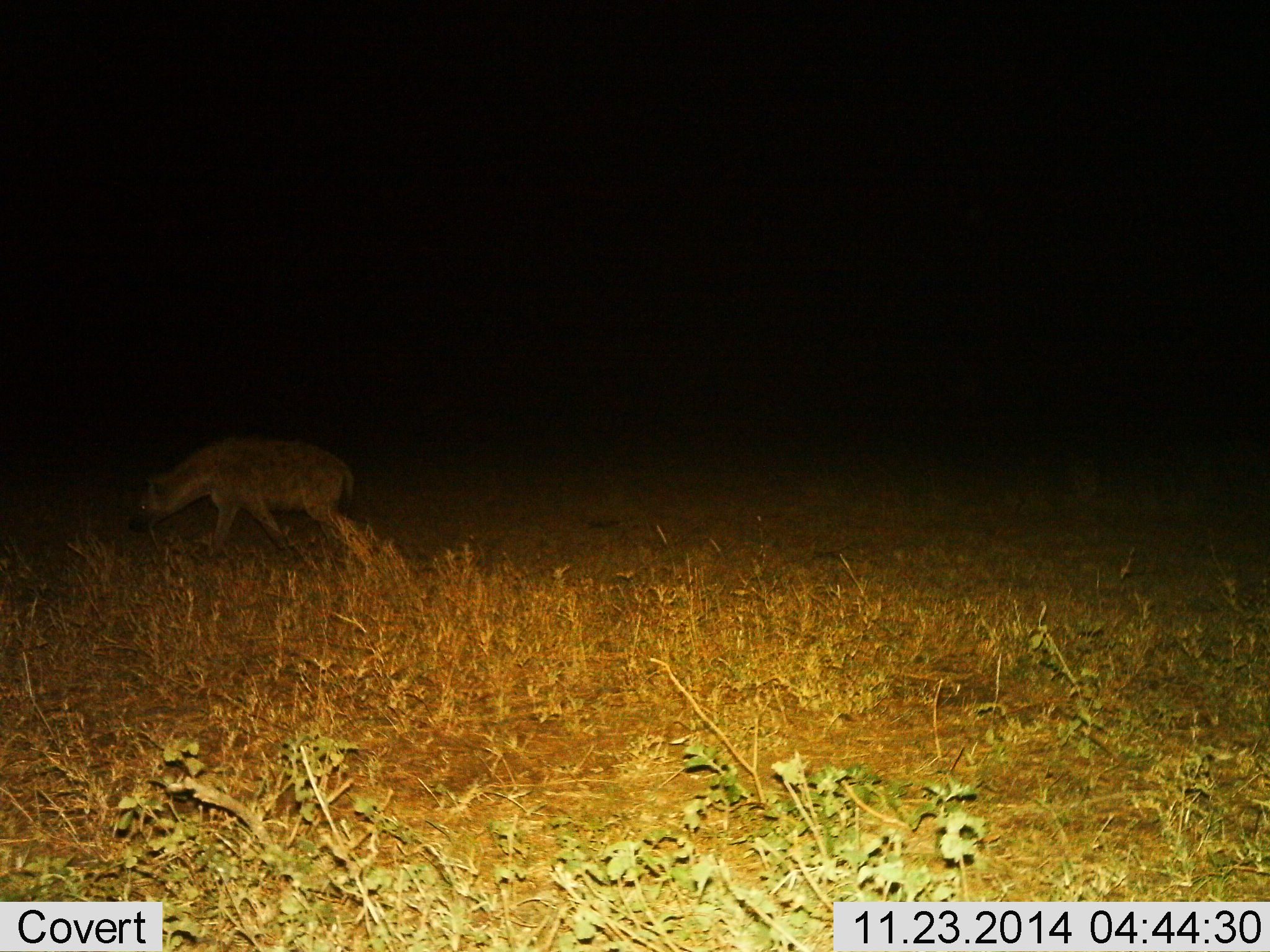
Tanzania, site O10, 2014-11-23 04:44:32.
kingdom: Animalia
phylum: Chordata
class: Mammalia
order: Carnivora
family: Hyaenidae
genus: Crocuta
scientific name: Crocuta crocuta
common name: spotted hyena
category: hyenaspotted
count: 1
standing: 10%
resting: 0%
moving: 100%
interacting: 0%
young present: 0%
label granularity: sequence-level